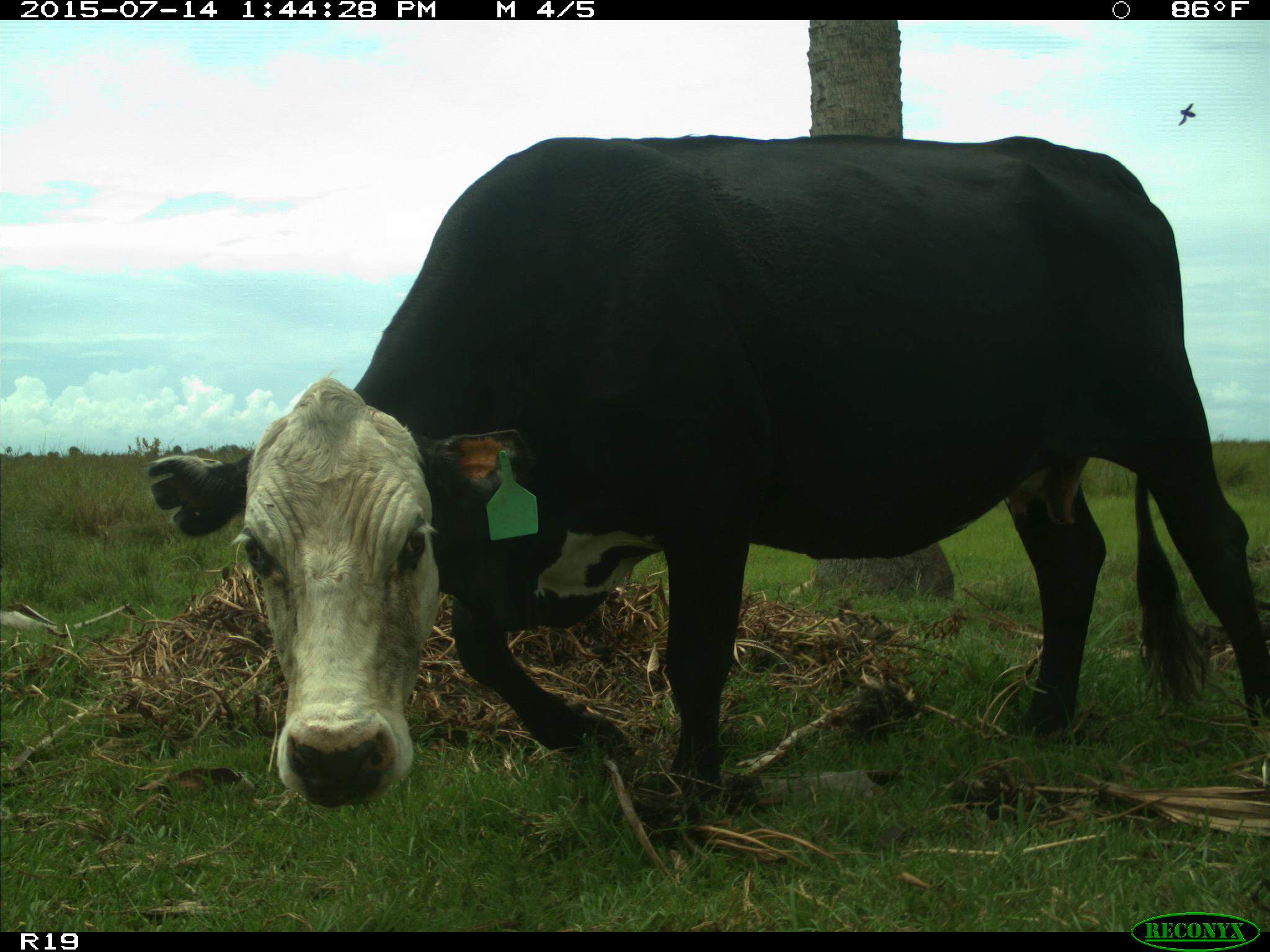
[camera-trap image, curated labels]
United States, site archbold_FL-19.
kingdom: Animalia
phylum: Chordata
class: Mammalia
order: Artiodactyla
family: Bovidae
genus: Bos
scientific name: Bos taurus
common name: domestic cow